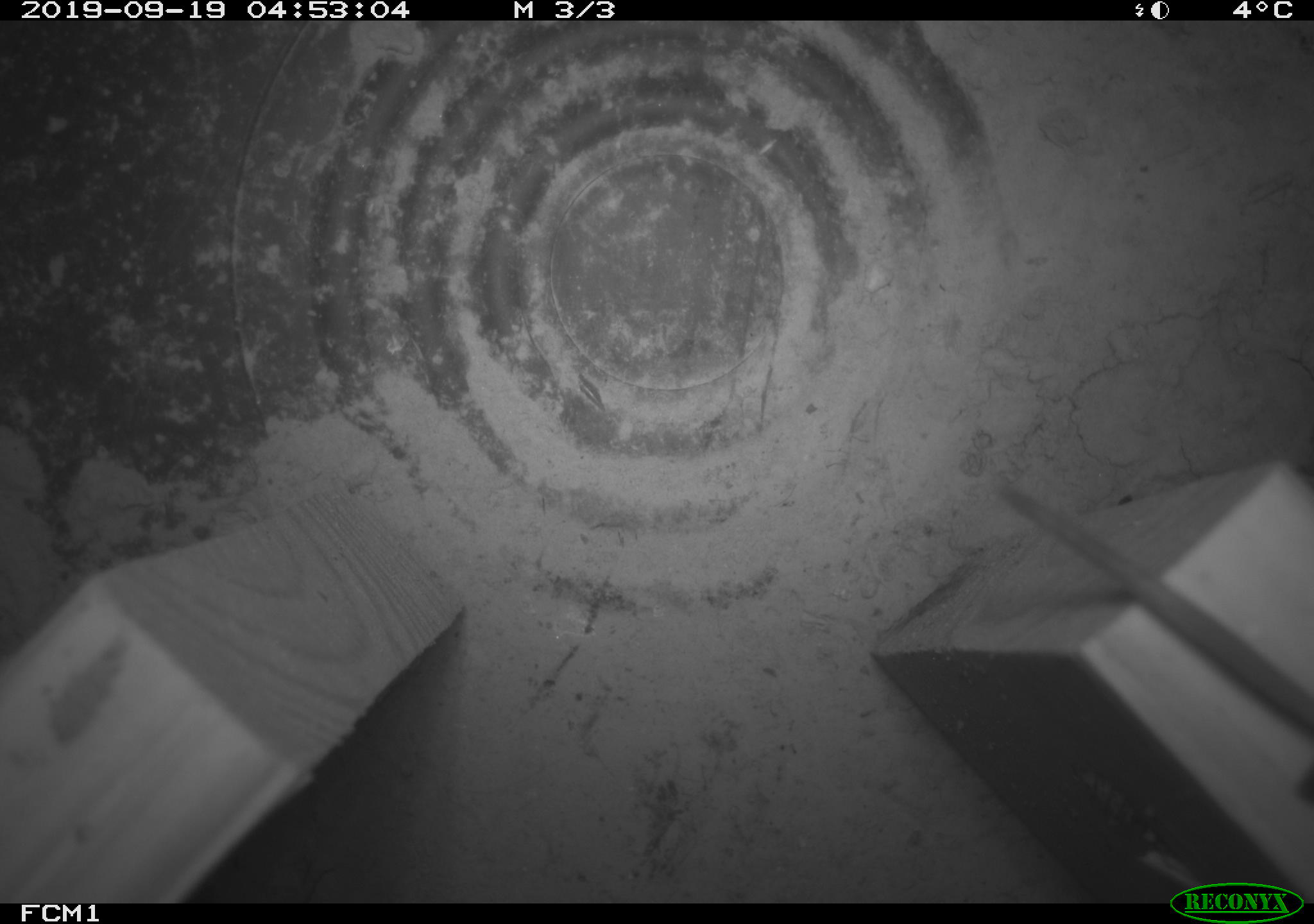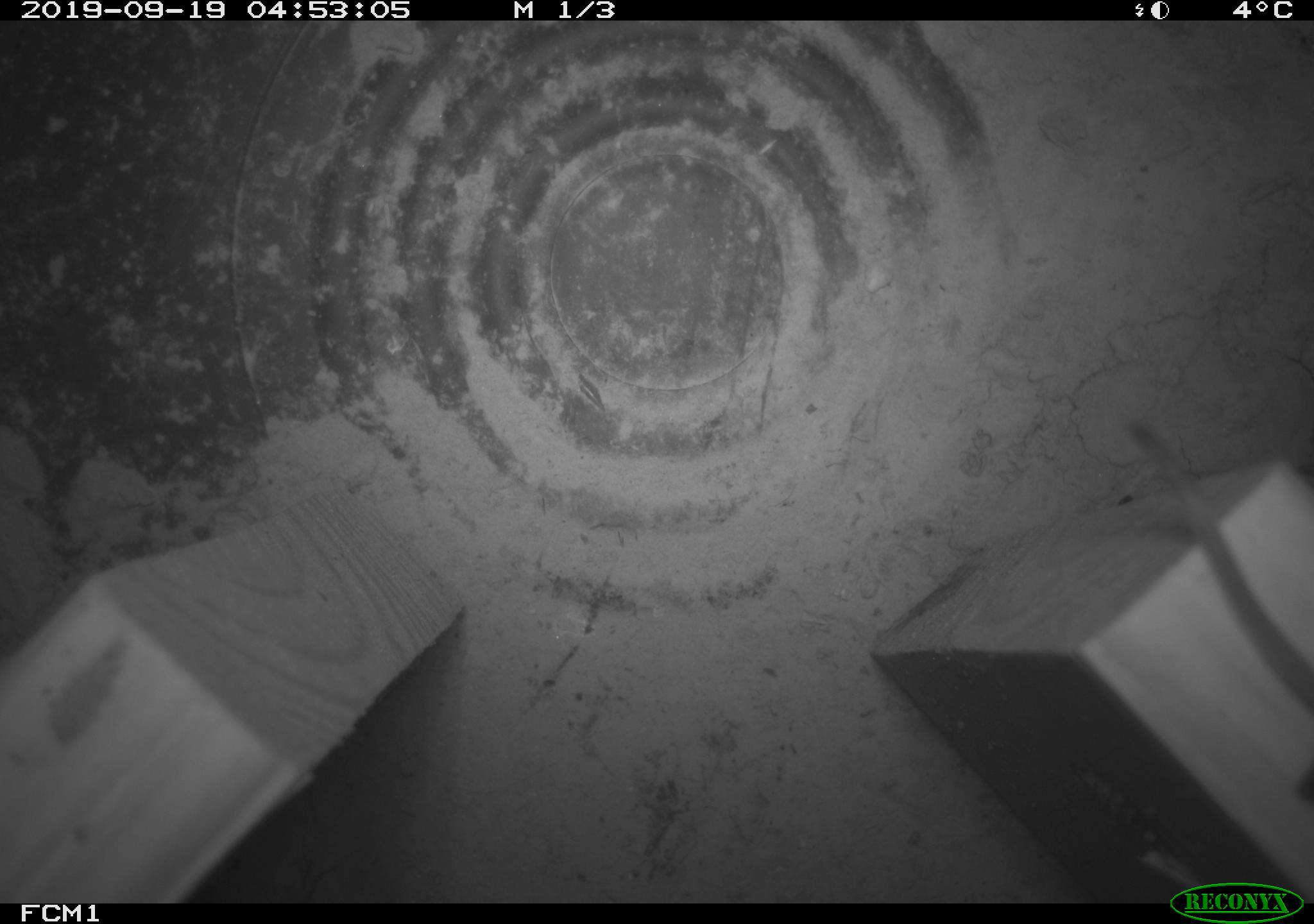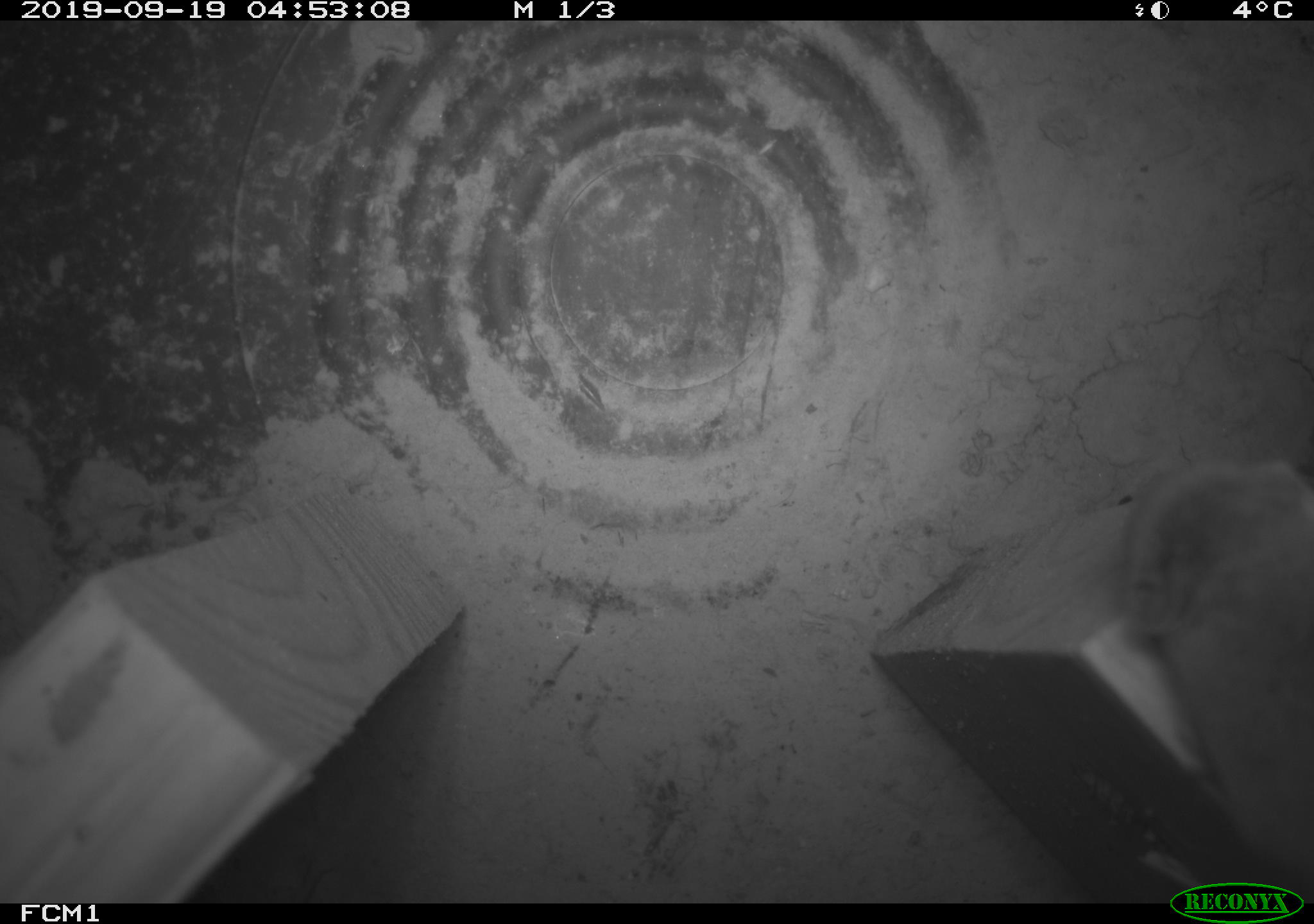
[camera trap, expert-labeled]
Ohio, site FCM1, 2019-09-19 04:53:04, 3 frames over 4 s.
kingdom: Animalia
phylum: Chordata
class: Mammalia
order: Eulipotyphla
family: Soricidae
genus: Sorex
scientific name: Sorex cinereus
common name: masked shrew